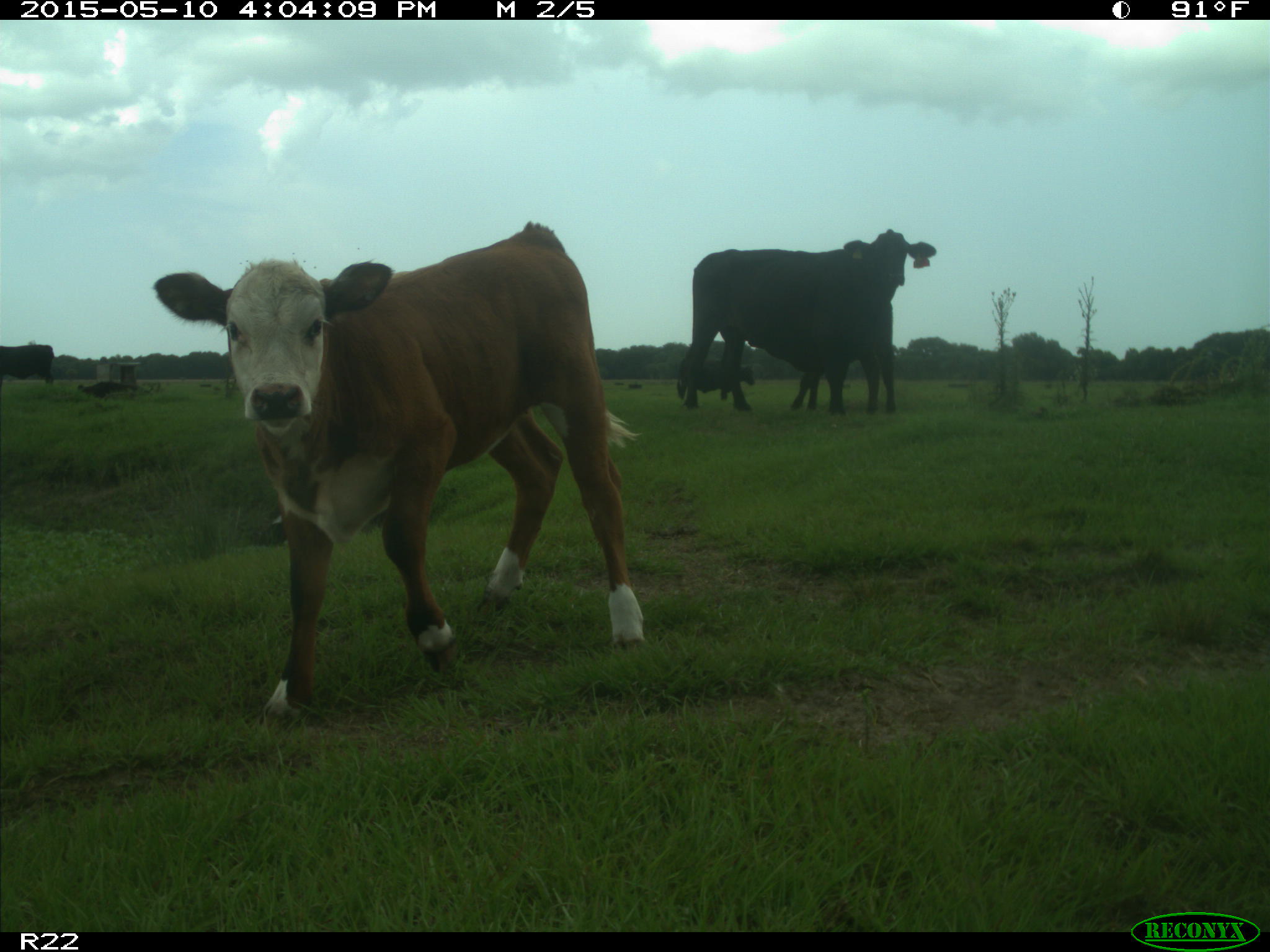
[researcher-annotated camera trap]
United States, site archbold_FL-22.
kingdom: Animalia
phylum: Chordata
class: Mammalia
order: Artiodactyla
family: Bovidae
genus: Bos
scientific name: Bos taurus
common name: domestic cow